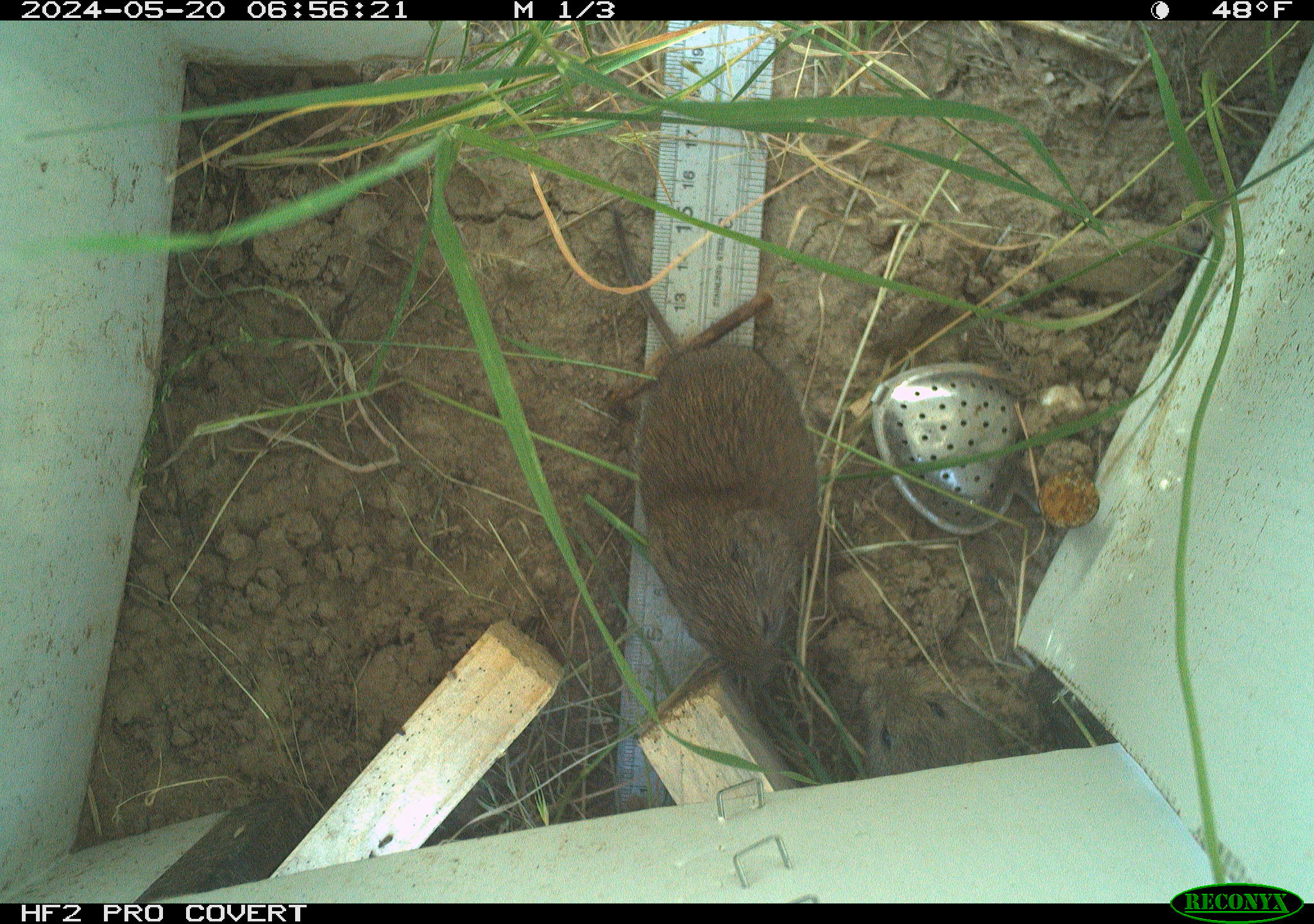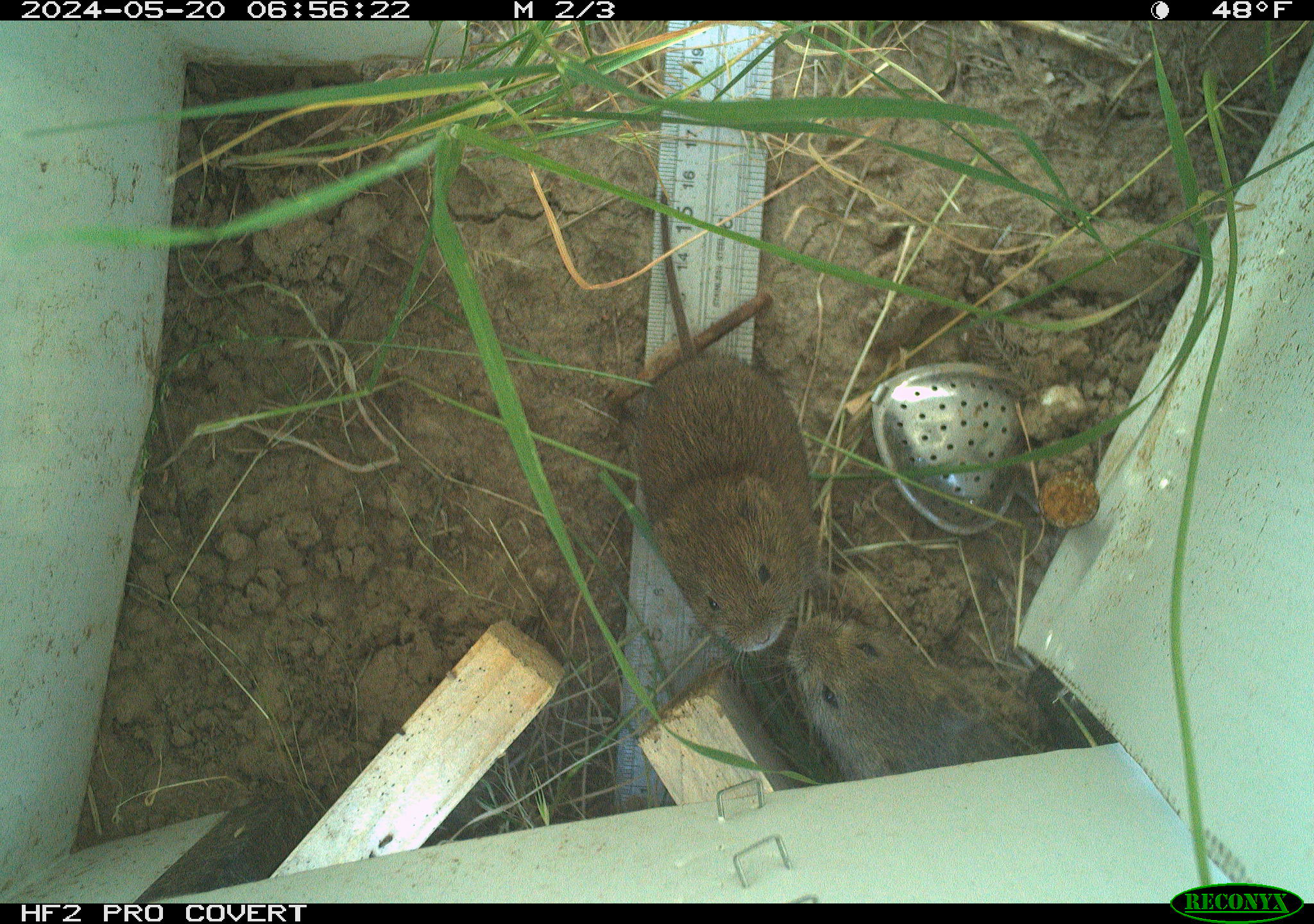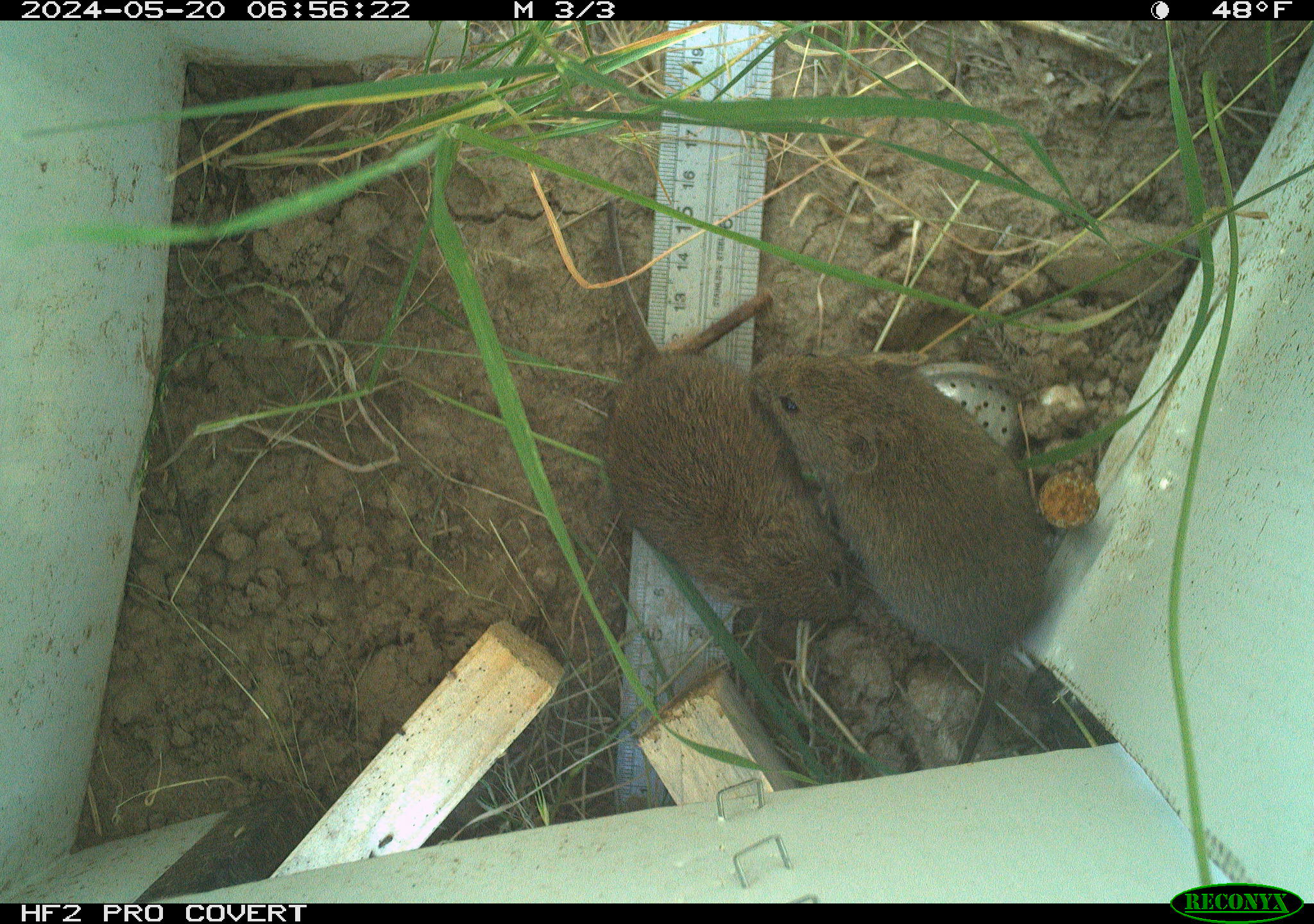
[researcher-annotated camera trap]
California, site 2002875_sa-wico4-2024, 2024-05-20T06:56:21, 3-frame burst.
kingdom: Animalia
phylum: Chordata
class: Mammalia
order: Rodentia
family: Cricetidae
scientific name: Arvicolinae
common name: voles, lemmings, and muskrats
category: arvicolinae subfamily